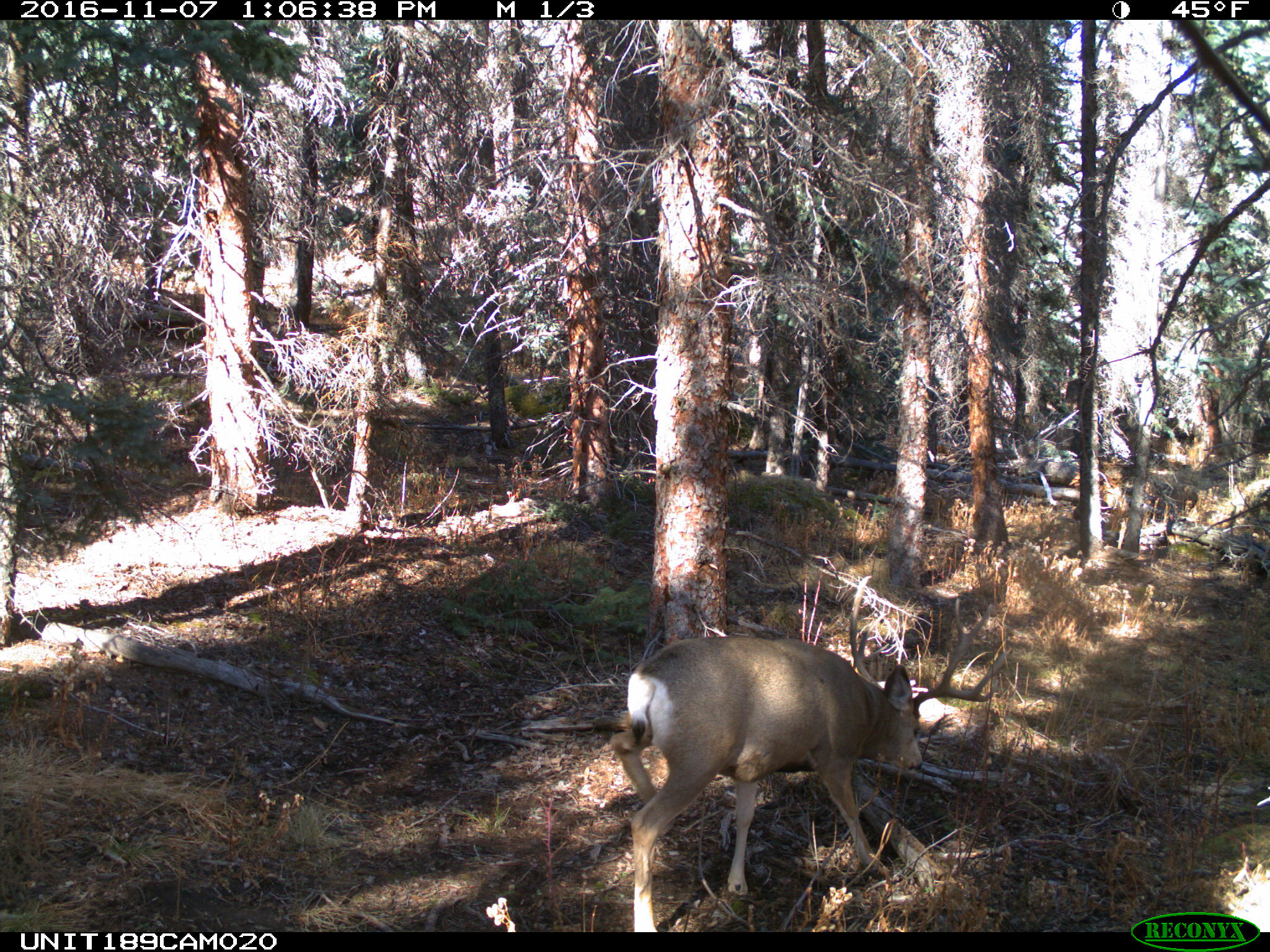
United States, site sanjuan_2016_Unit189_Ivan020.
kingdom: Animalia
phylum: Chordata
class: Mammalia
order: Artiodactyla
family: Cervidae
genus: Odocoileus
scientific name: Odocoileus hemionus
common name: mule deer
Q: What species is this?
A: Odocoileus hemionus (mule deer).